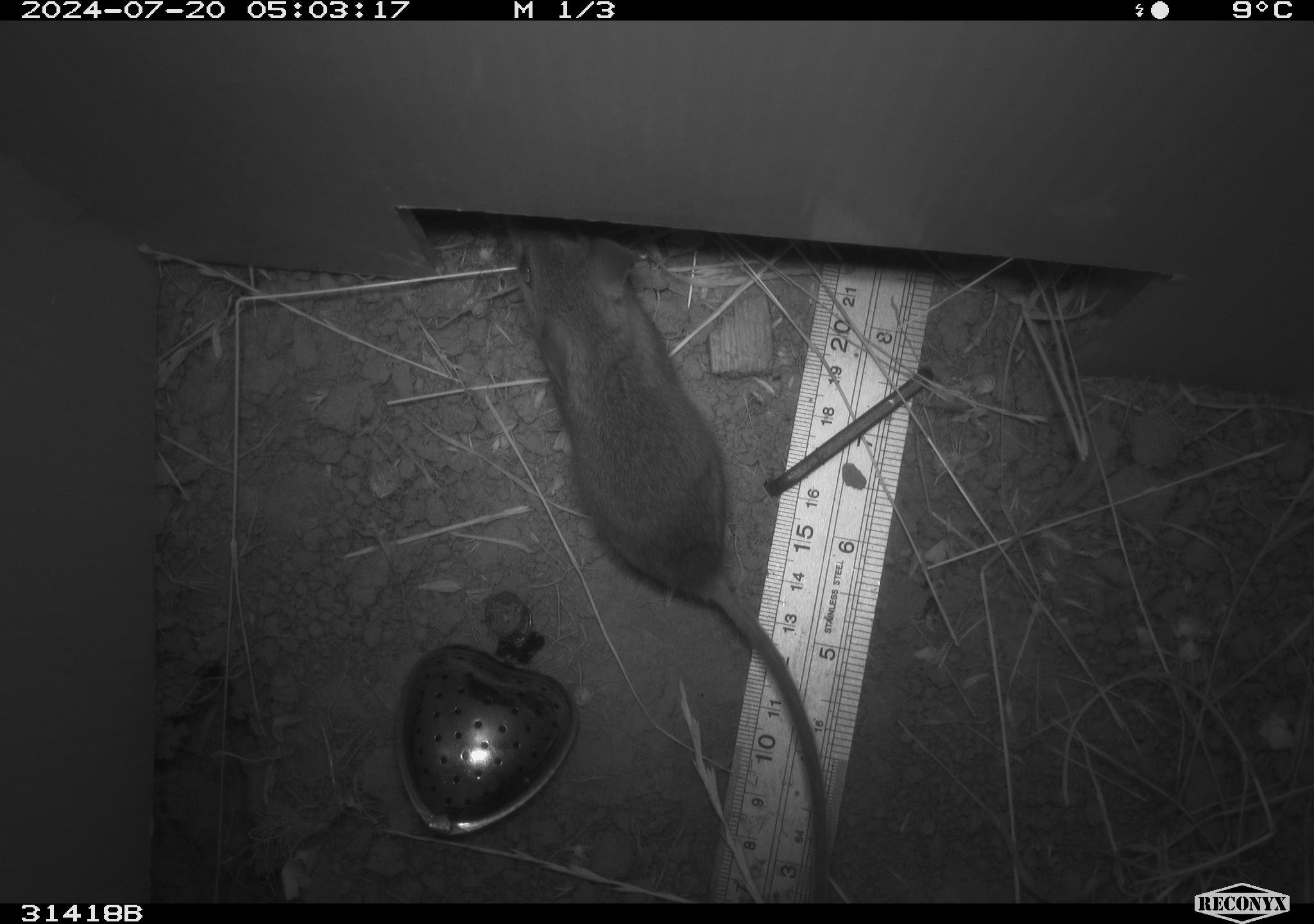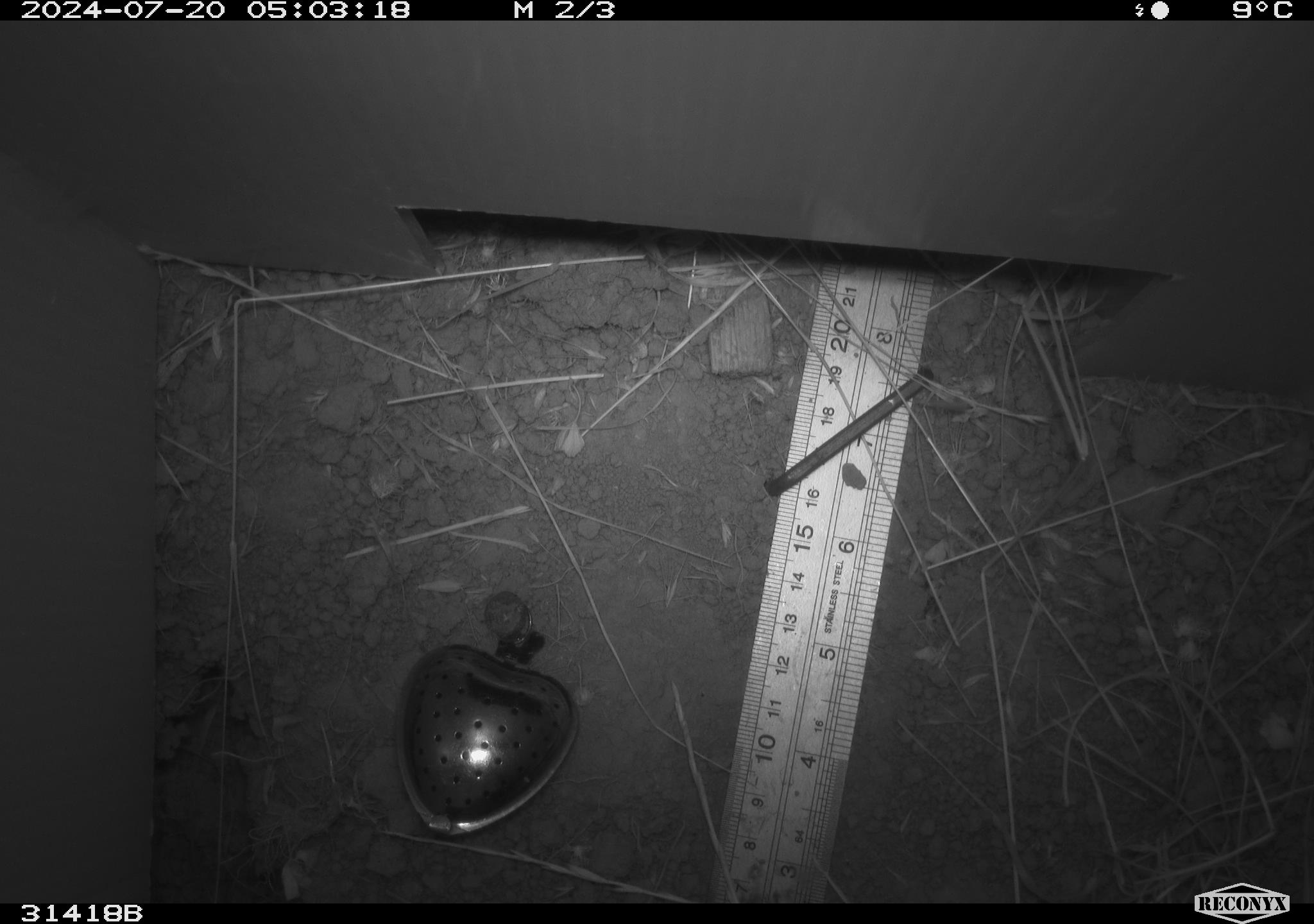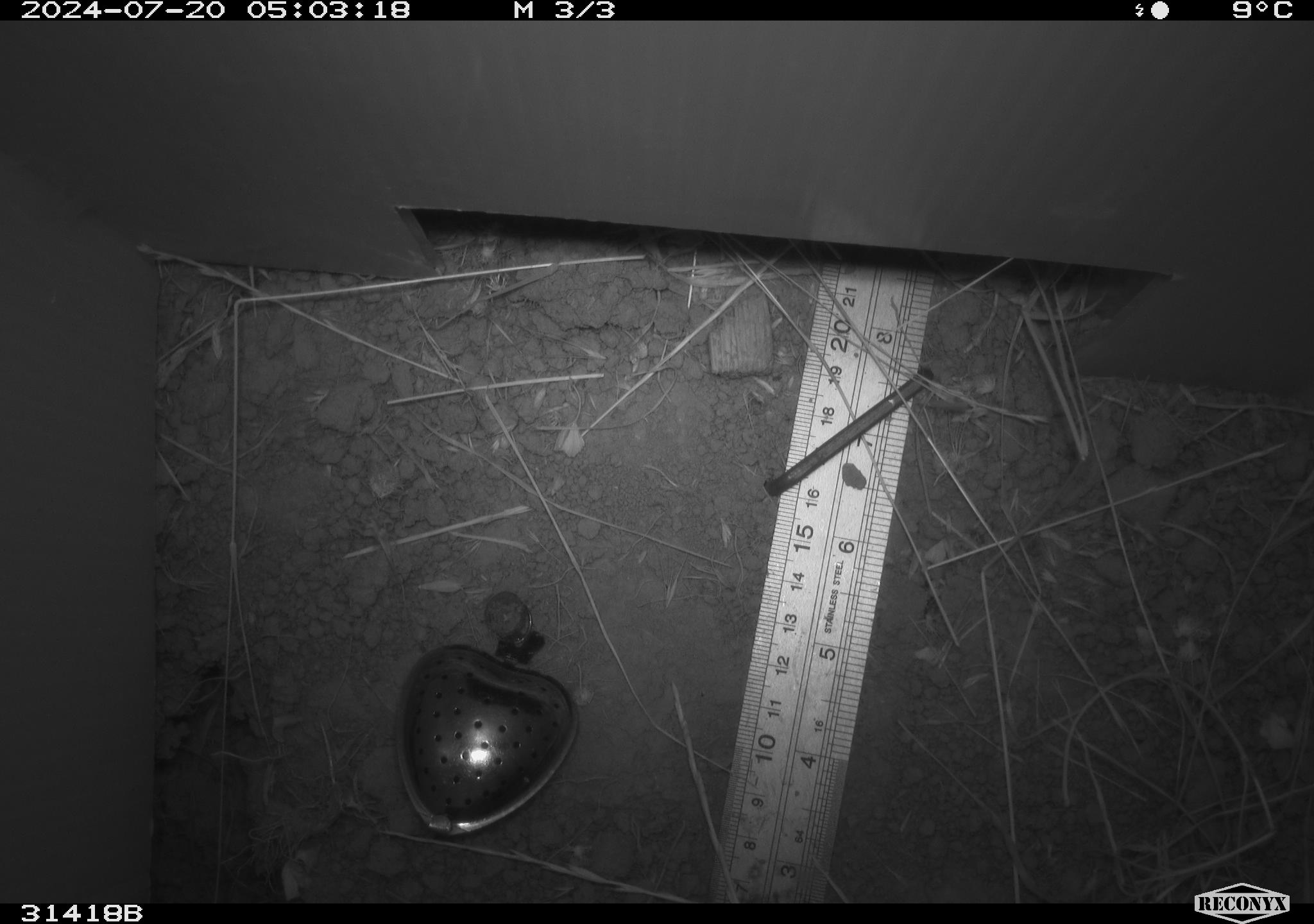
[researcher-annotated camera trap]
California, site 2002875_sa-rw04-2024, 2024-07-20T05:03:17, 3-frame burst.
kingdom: Animalia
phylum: Chordata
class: Mammalia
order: Rodentia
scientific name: Rodentia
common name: rodent